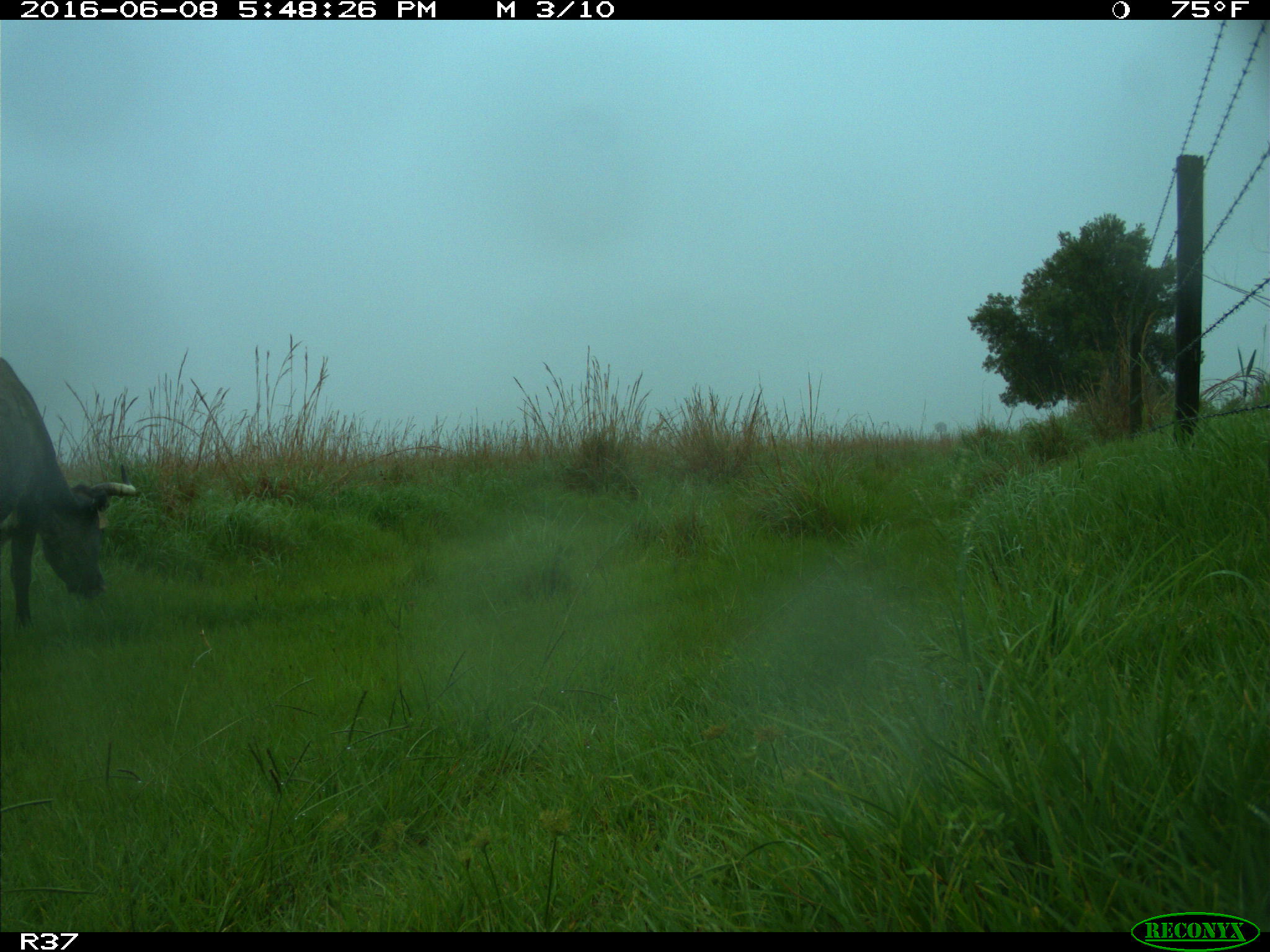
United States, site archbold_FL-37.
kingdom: Animalia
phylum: Chordata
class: Mammalia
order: Artiodactyla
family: Bovidae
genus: Bos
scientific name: Bos taurus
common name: domestic cow